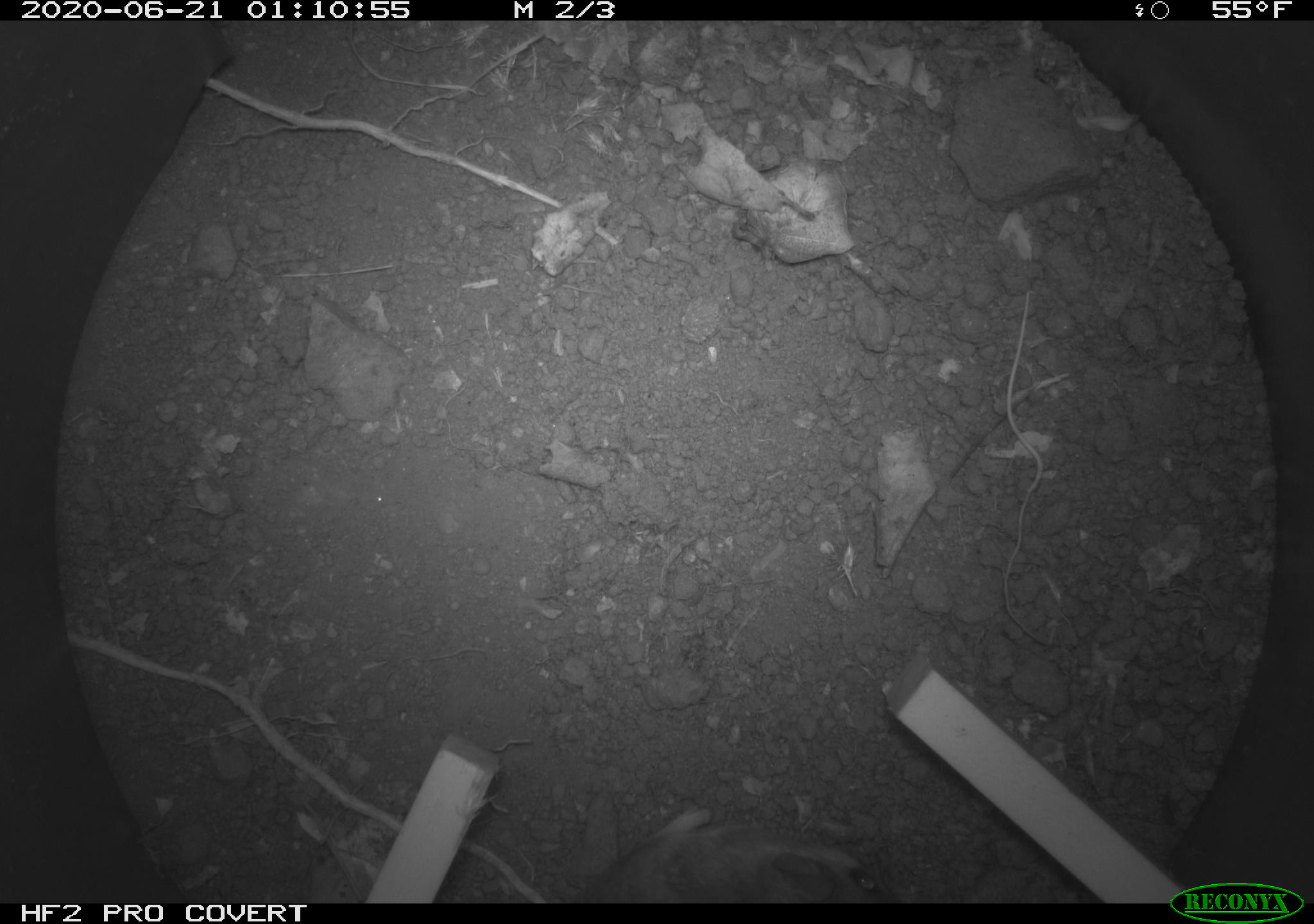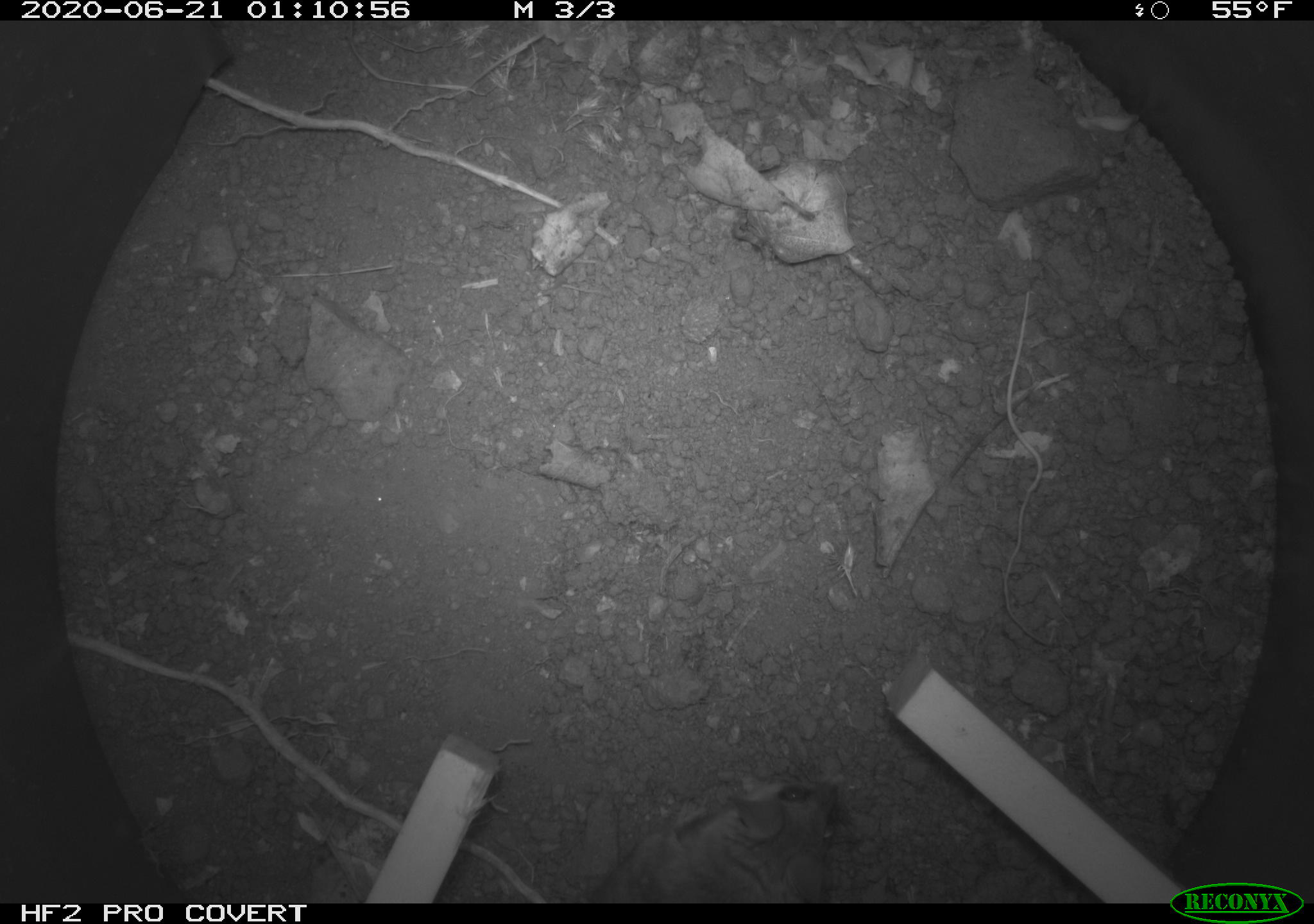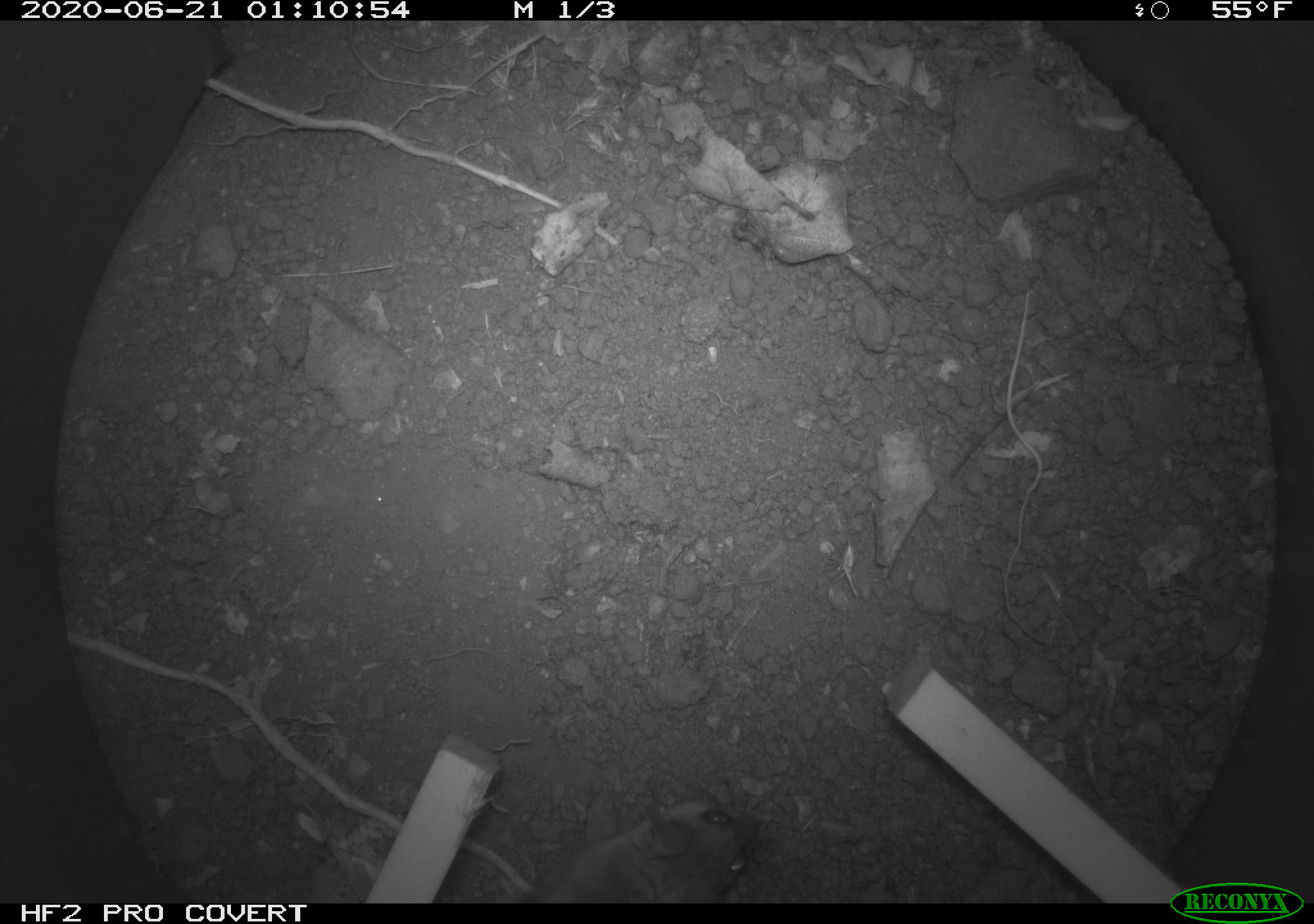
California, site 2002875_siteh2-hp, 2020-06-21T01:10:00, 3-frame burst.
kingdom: Animalia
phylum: Chordata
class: Mammalia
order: Rodentia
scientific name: Rodentia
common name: mouse species